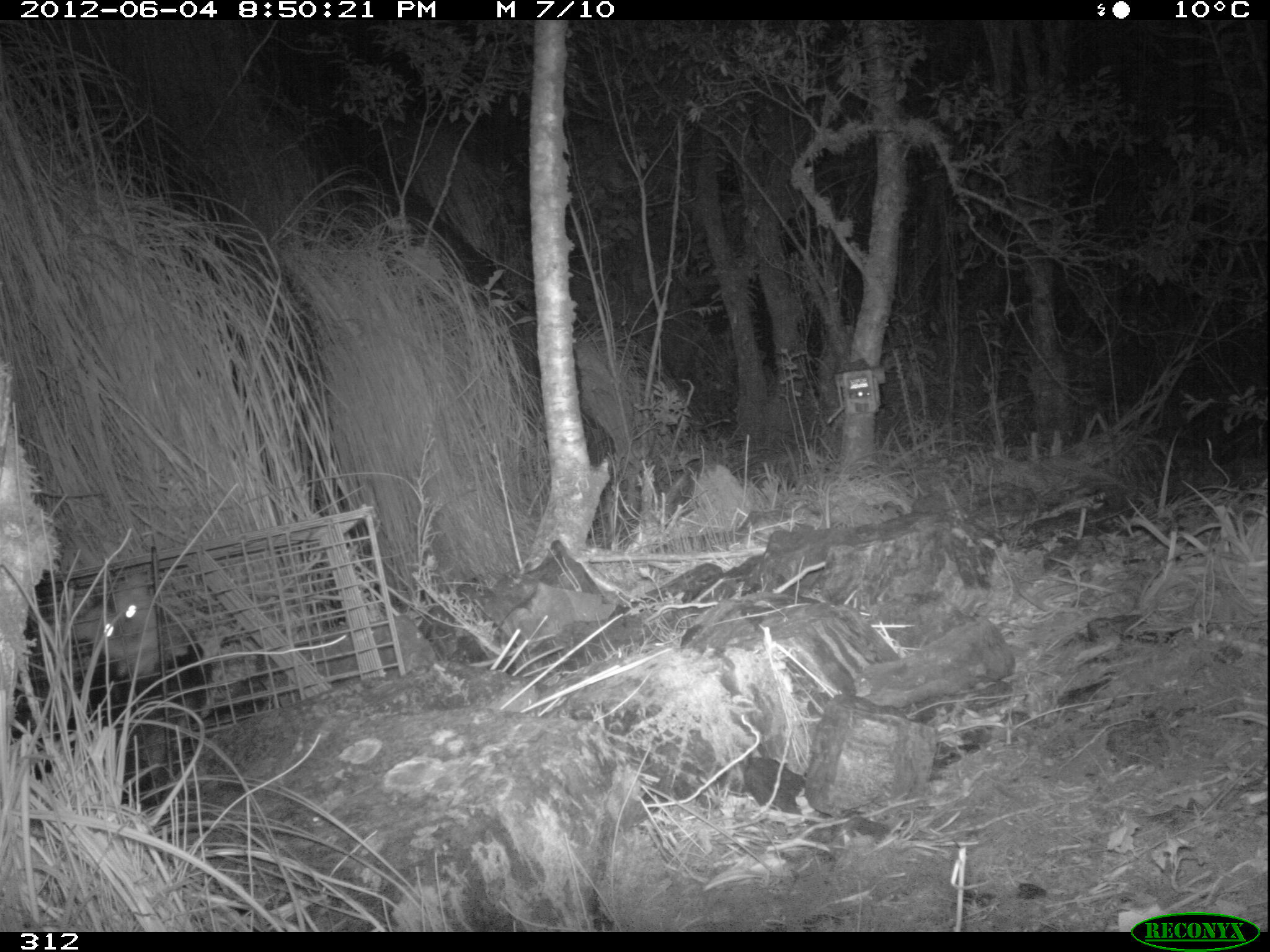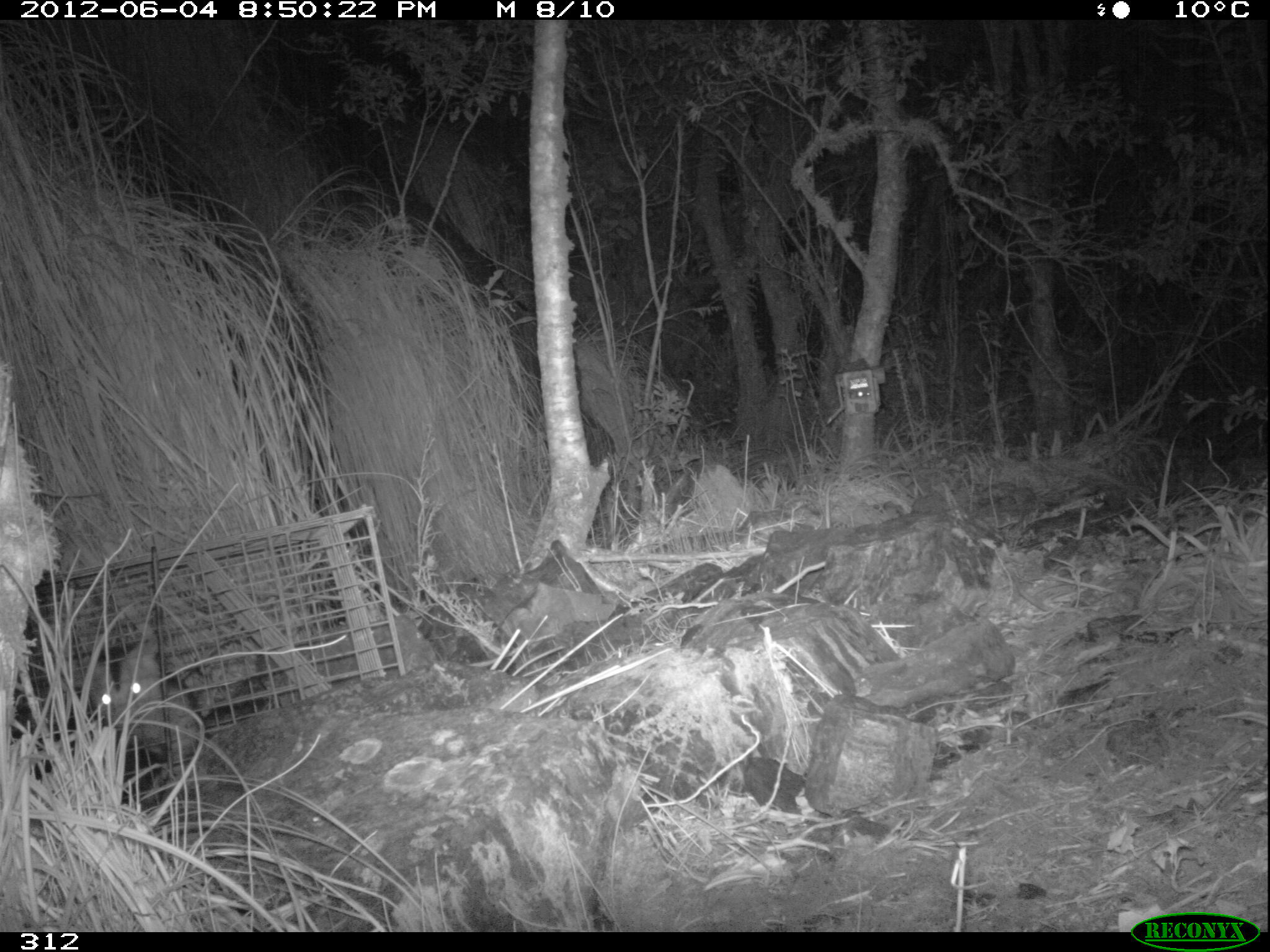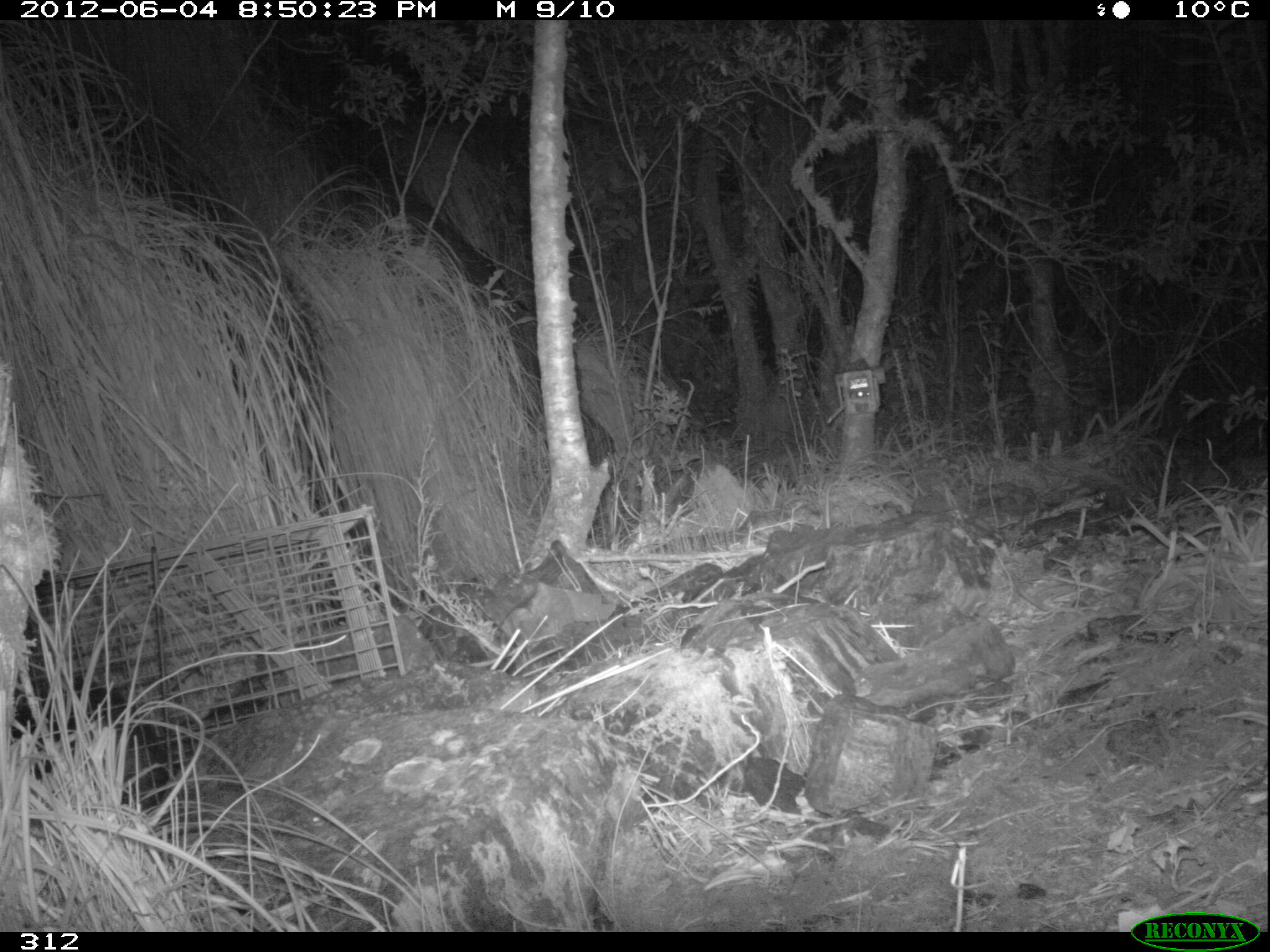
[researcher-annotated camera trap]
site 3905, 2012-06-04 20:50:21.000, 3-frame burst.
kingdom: Animalia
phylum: Chordata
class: Mammalia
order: Didelphimorphia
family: Didelphidae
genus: Didelphis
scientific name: Didelphis pernigra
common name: andean white-eared opossum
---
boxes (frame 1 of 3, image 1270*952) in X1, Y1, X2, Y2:
didelphis pernigra: 61, 577, 217, 732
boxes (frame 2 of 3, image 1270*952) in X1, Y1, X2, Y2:
didelphis pernigra: 84, 638, 198, 756